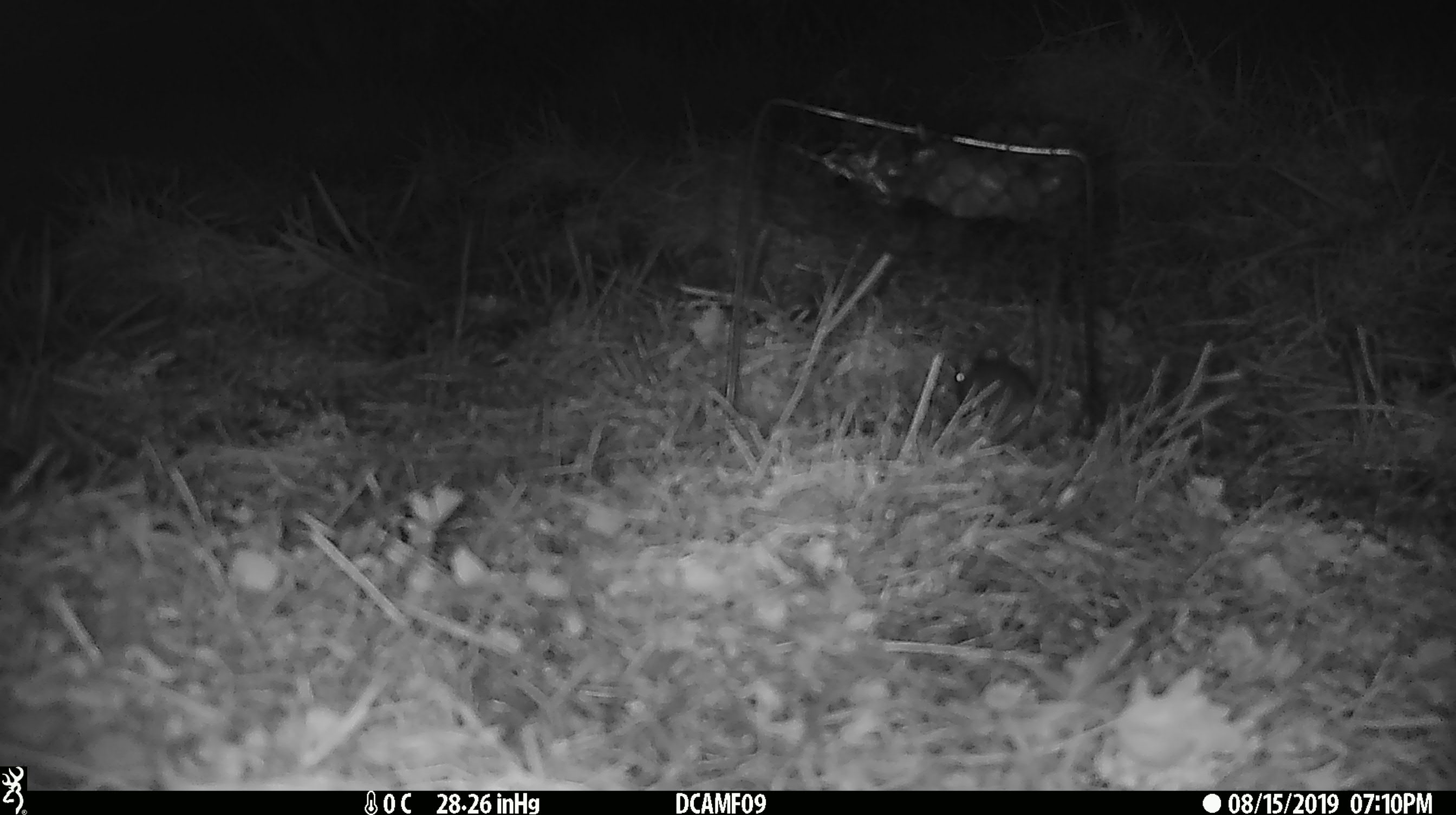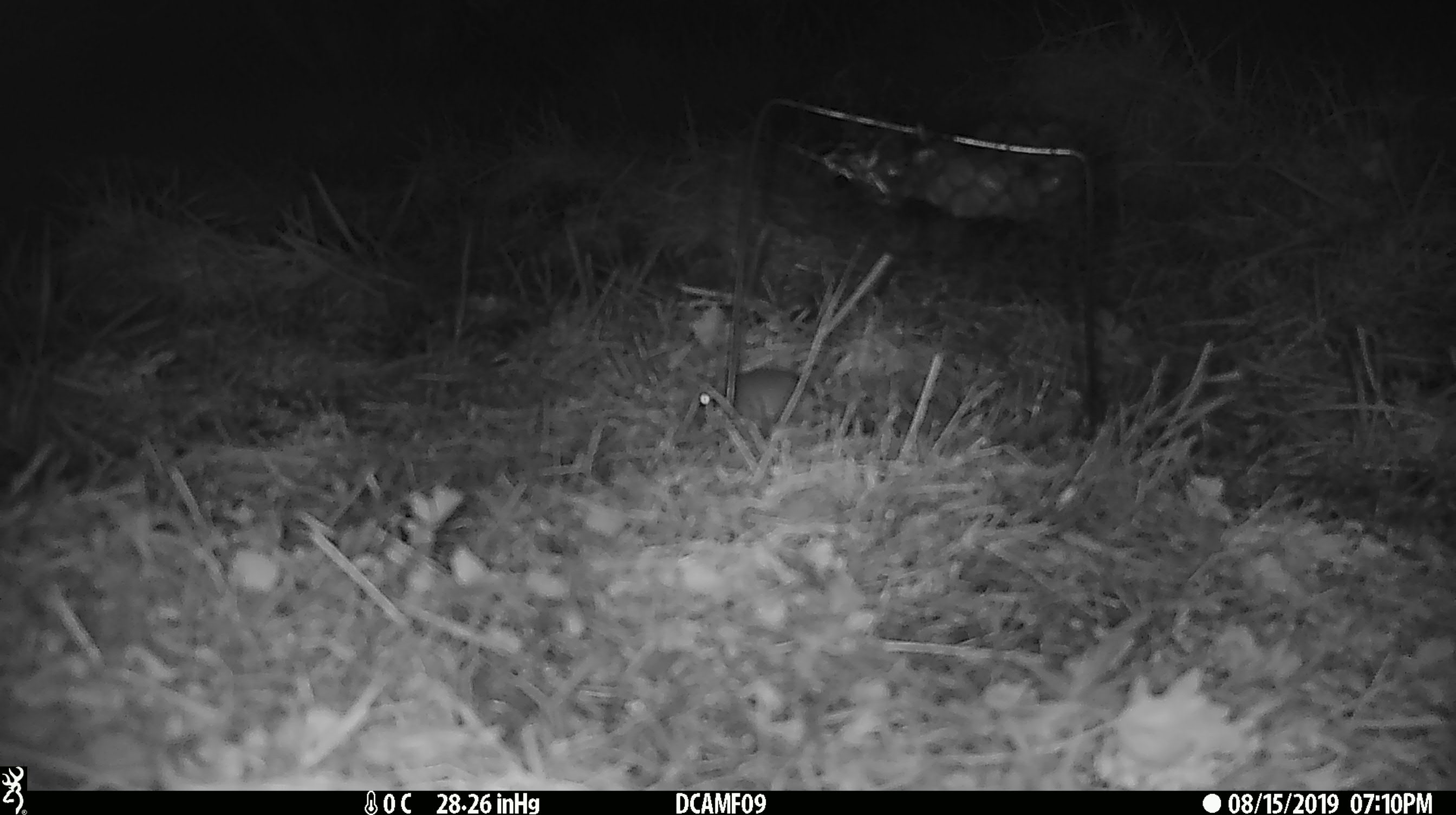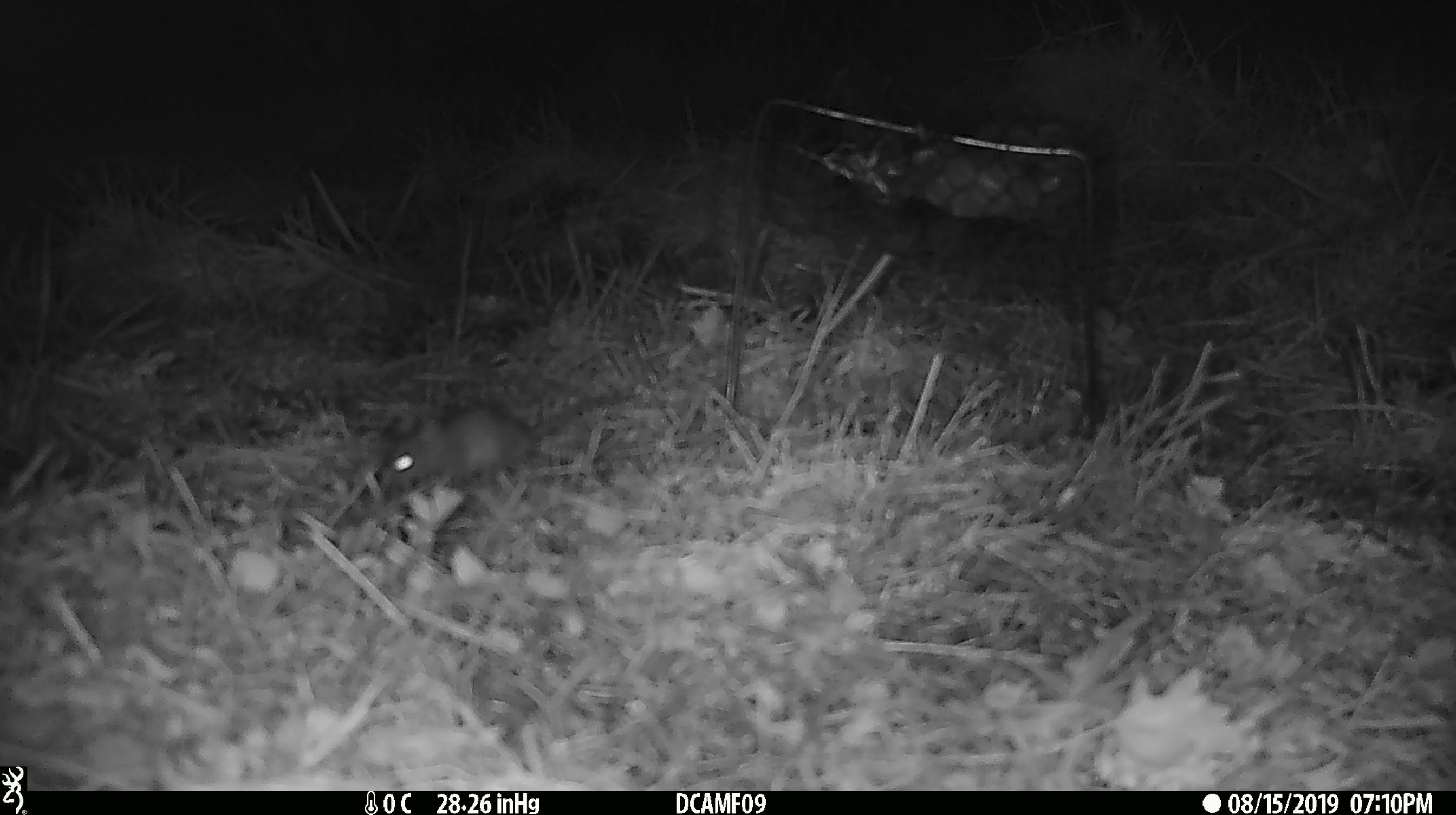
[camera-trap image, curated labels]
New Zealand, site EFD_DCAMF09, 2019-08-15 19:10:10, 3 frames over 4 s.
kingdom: Animalia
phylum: Chordata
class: Mammalia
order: Rodentia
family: Muridae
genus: Mus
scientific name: Mus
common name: mouse